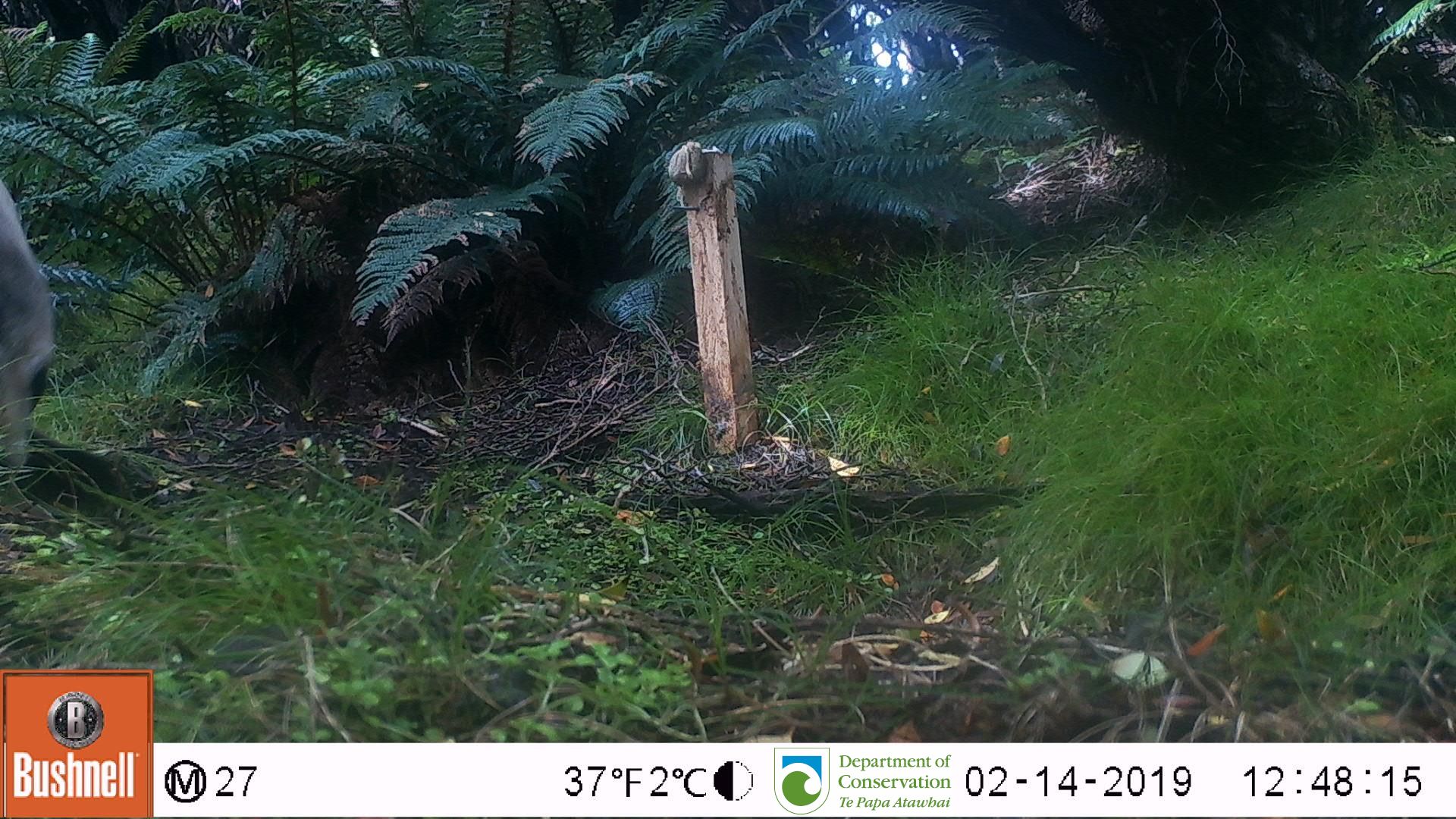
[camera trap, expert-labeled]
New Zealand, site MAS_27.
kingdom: Animalia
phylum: Chordata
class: Mammalia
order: Carnivora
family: Otariidae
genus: Phocarctos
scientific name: Phocarctos hookeri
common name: new zealand sea lion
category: sealion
Sealion (new zealand sea lion) (Phocarctos hookeri).